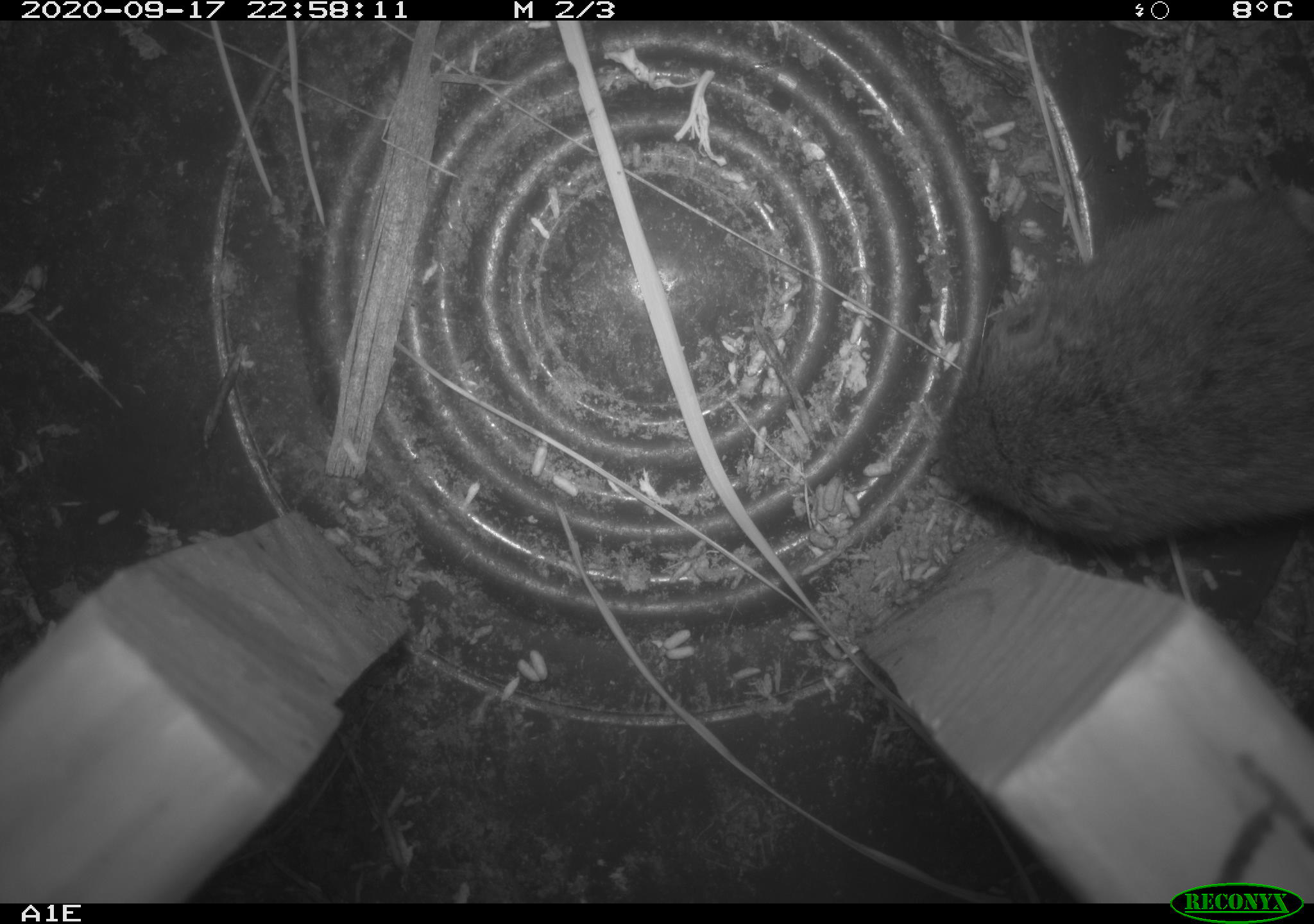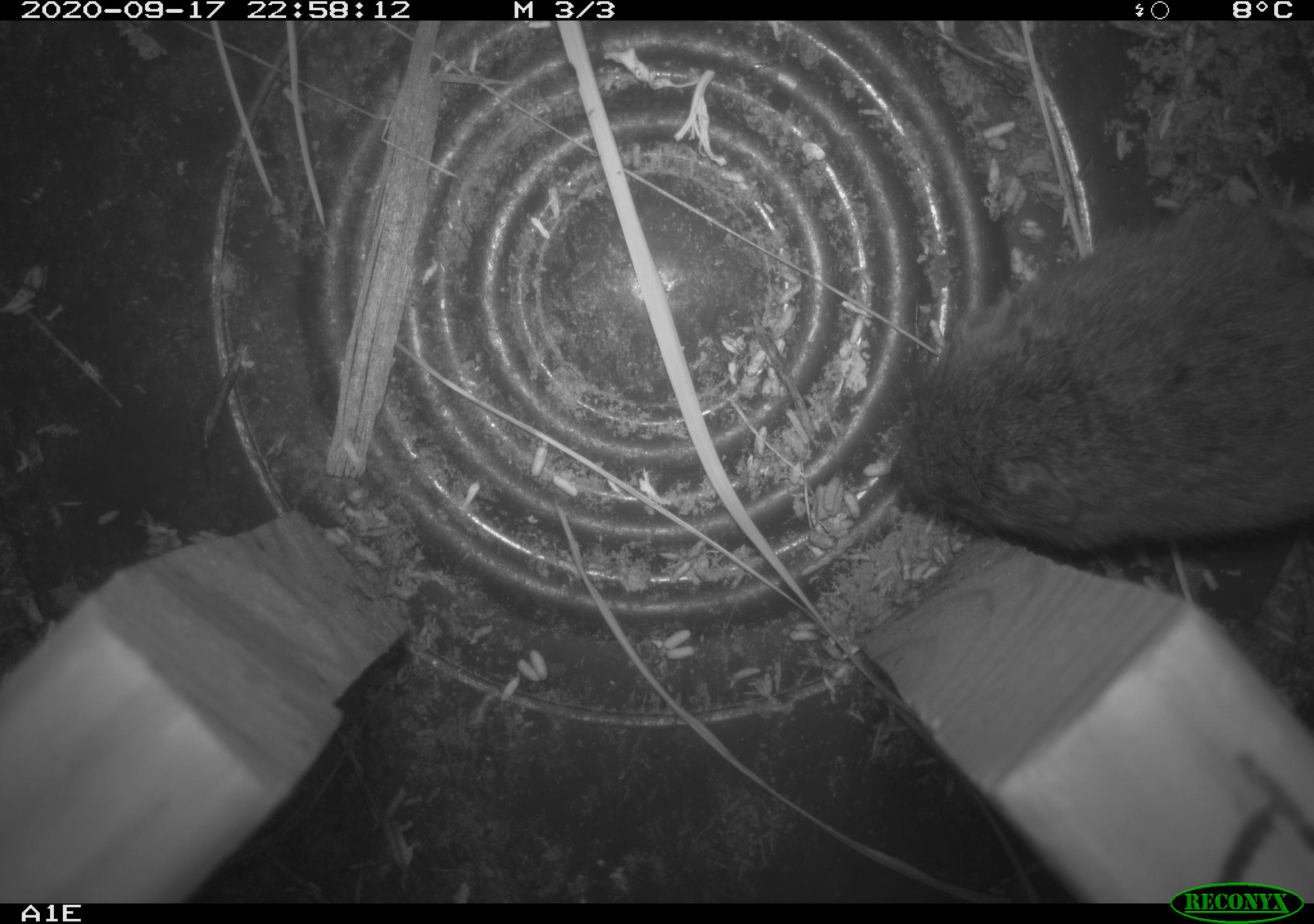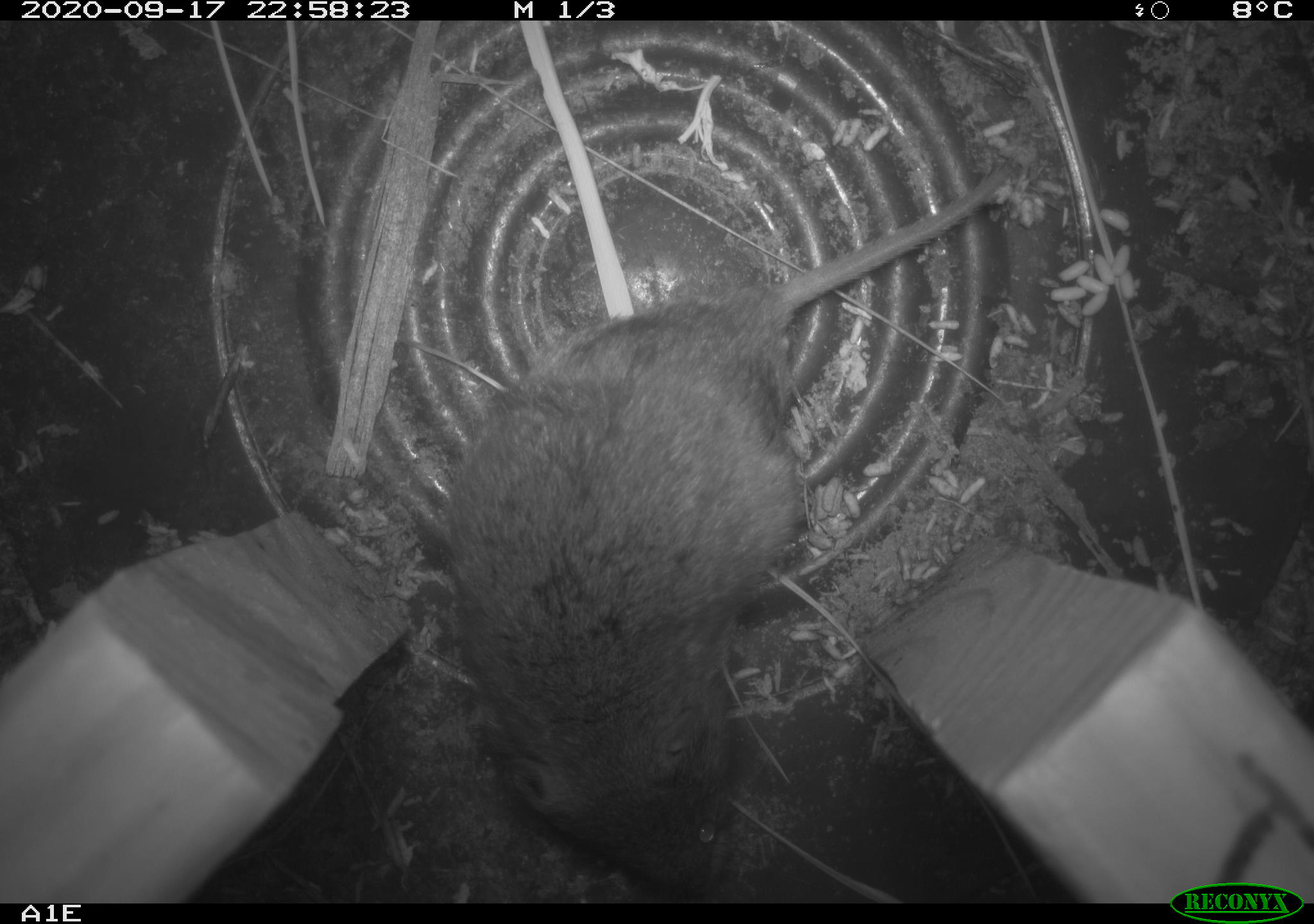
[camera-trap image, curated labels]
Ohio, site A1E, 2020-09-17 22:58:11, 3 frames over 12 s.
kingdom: Animalia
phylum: Chordata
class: Mammalia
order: Rodentia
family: Cricetidae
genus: Microtus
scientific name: Microtus pennsylvanicus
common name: meadow vole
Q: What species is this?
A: Meadow vole (Microtus pennsylvanicus).